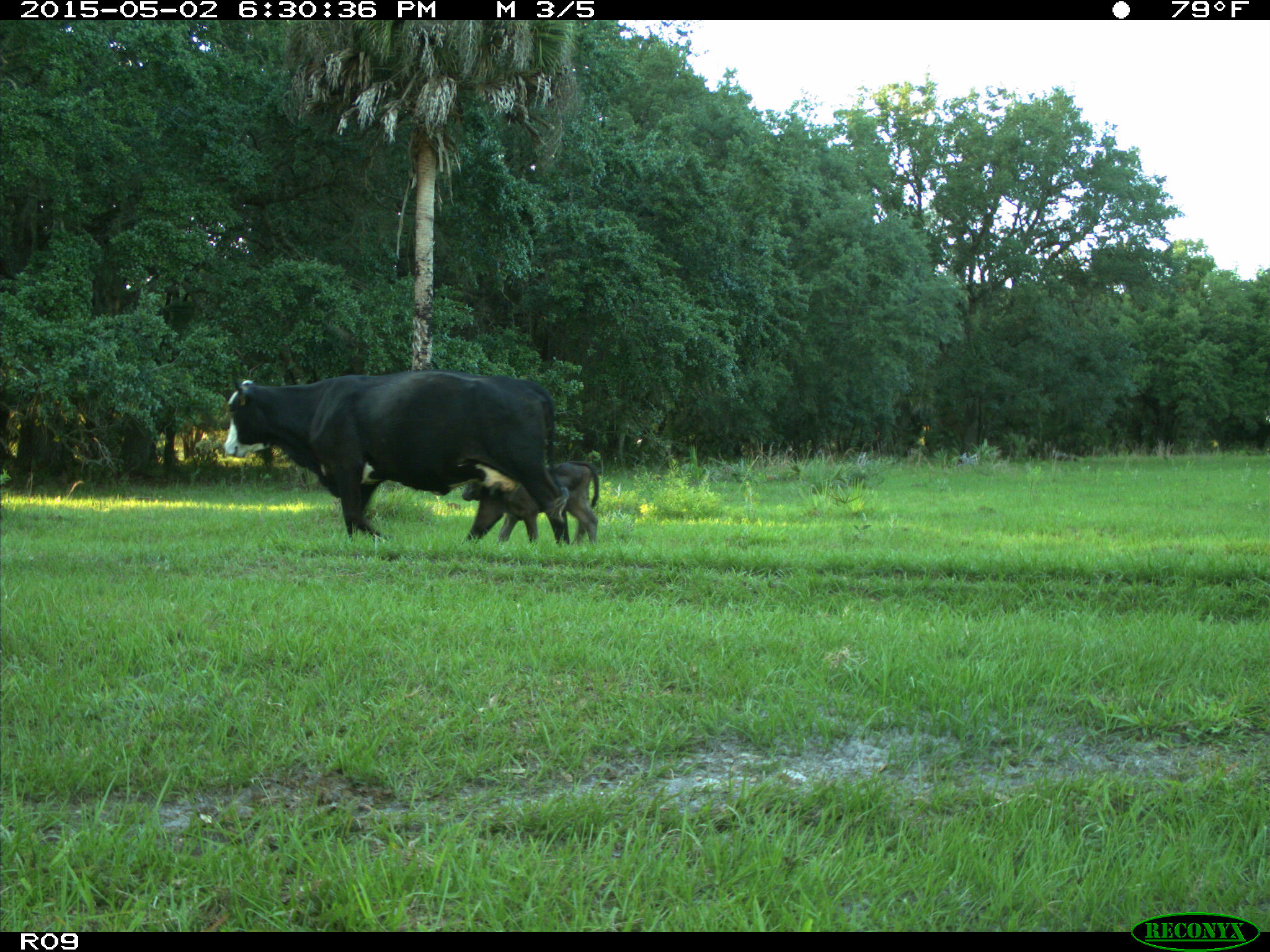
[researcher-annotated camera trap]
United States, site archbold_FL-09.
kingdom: Animalia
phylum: Chordata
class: Mammalia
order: Artiodactyla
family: Bovidae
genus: Bos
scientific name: Bos taurus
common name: domestic cow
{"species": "Bos taurus (domestic cow)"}